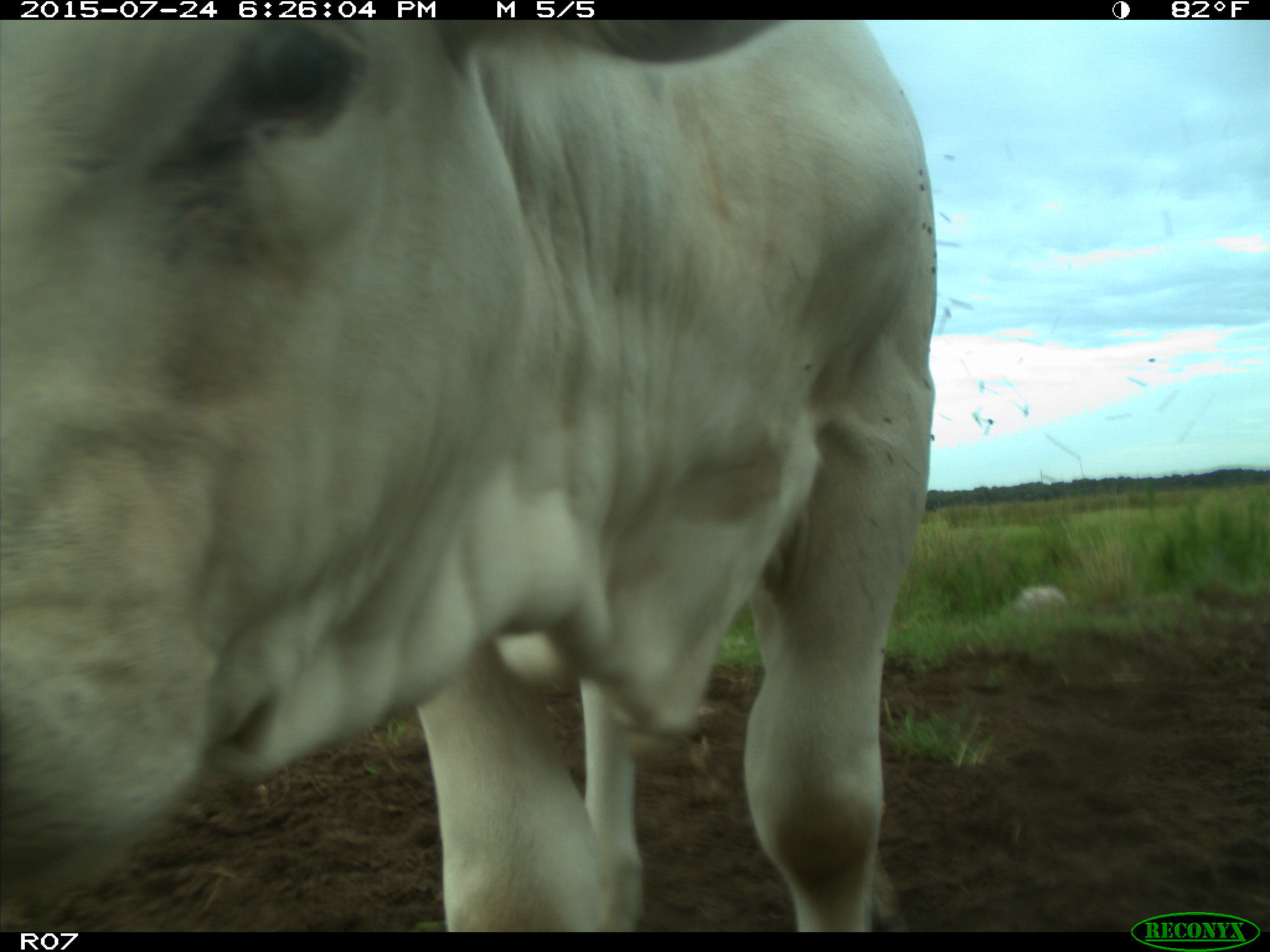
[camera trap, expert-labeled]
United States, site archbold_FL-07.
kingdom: Animalia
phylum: Chordata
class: Mammalia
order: Artiodactyla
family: Bovidae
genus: Bos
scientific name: Bos taurus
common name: domestic cow